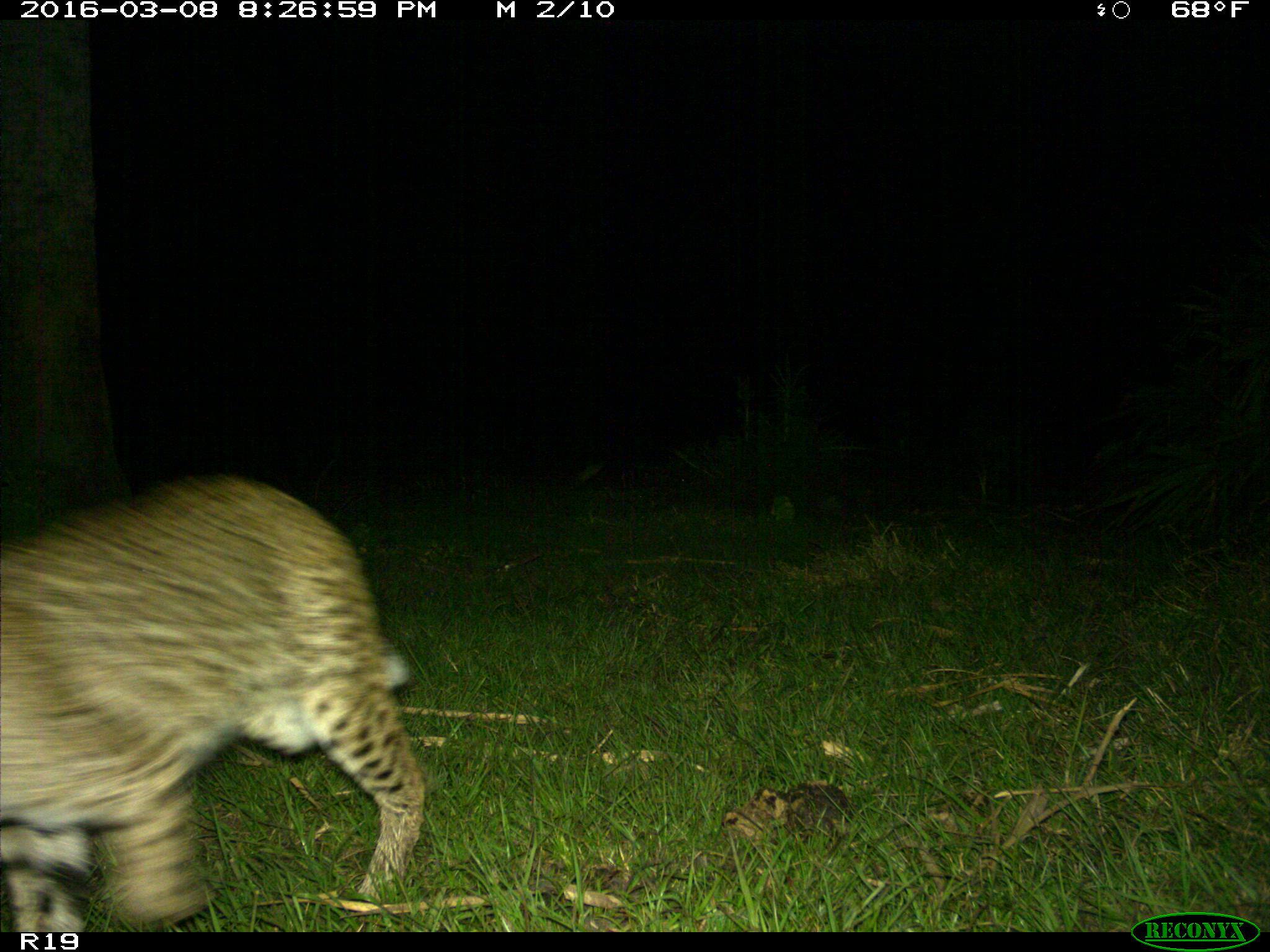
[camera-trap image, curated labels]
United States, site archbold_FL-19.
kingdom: Animalia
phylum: Chordata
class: Mammalia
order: Carnivora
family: Felidae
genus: Lynx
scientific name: Lynx rufus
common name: bobcat